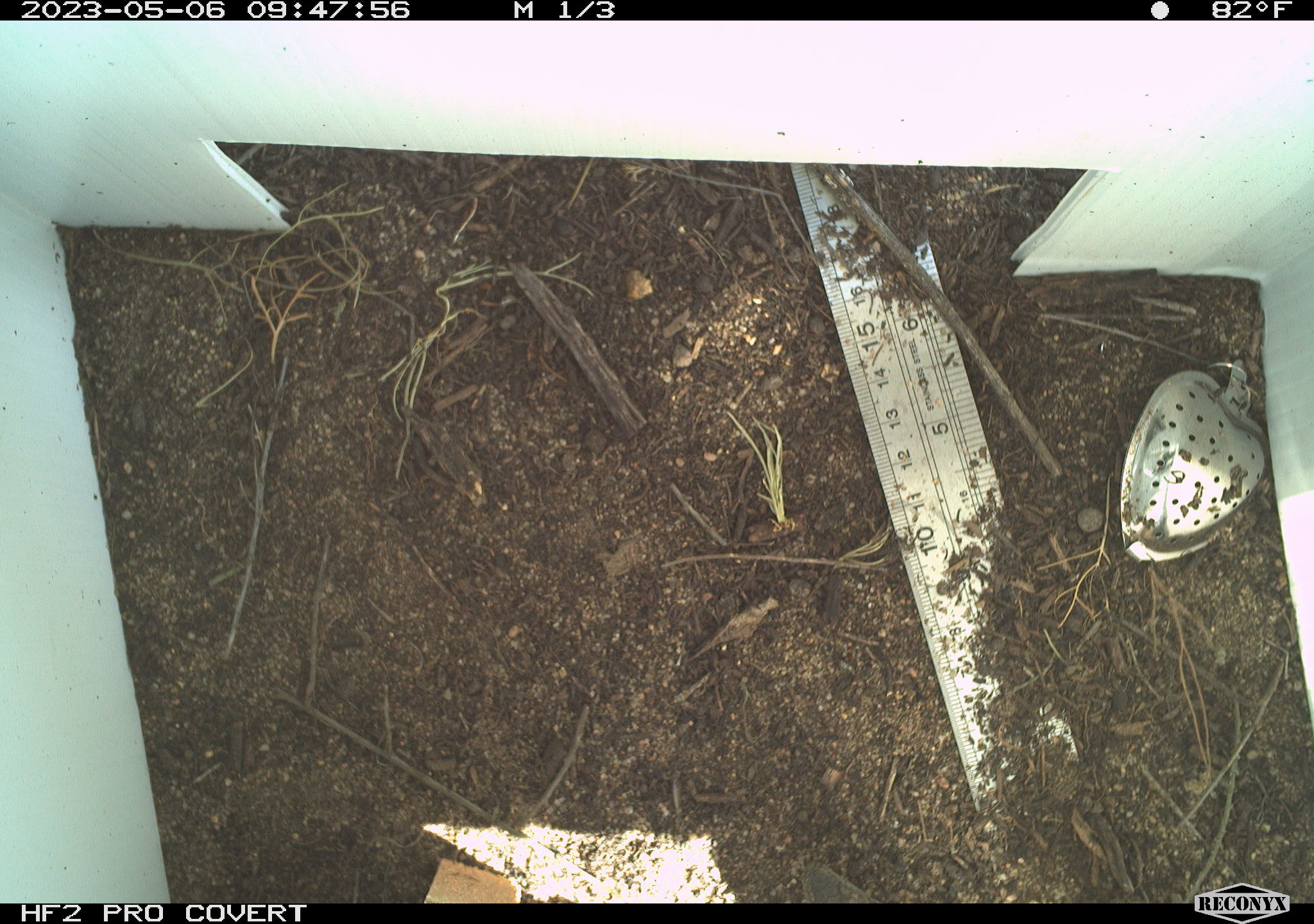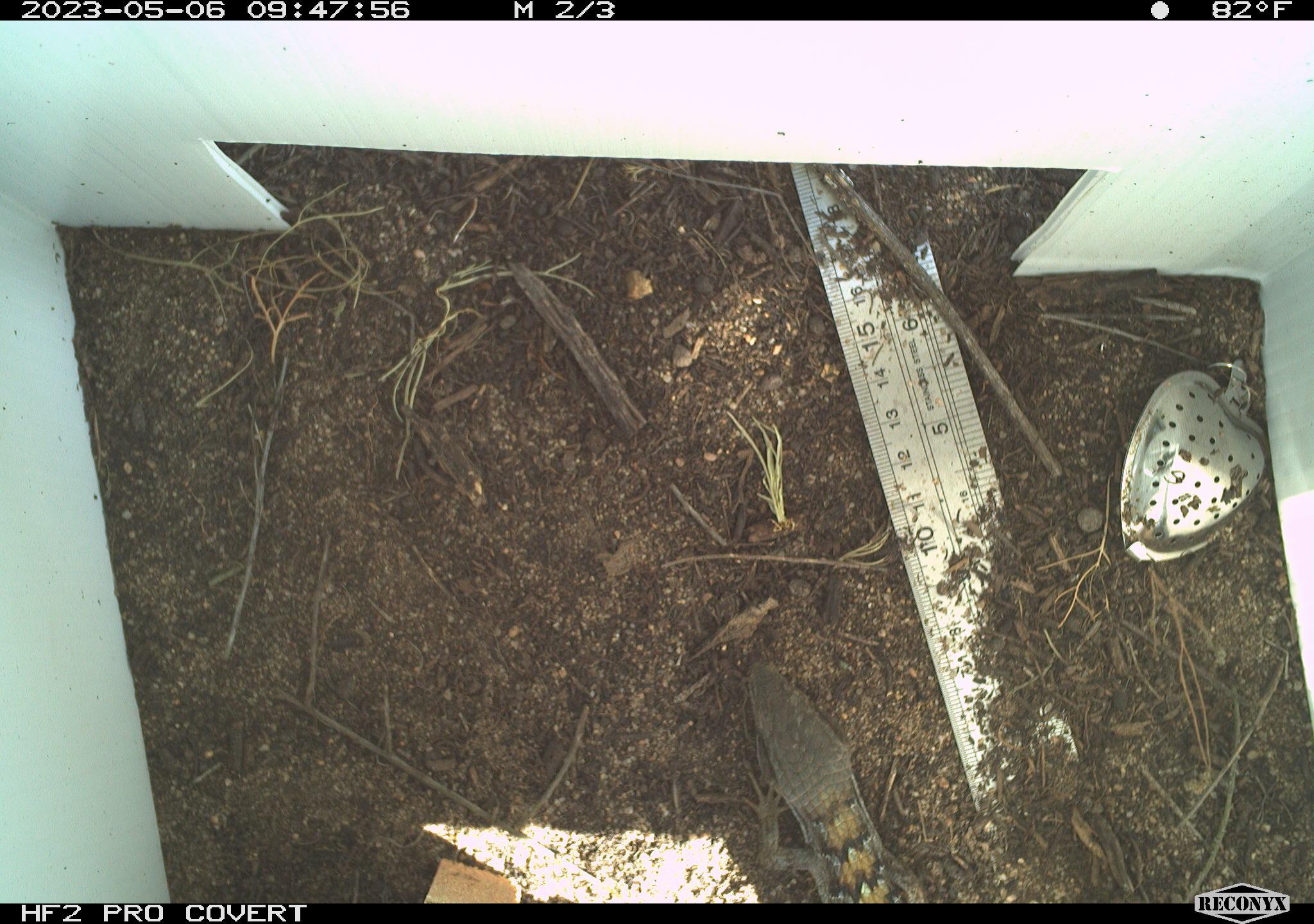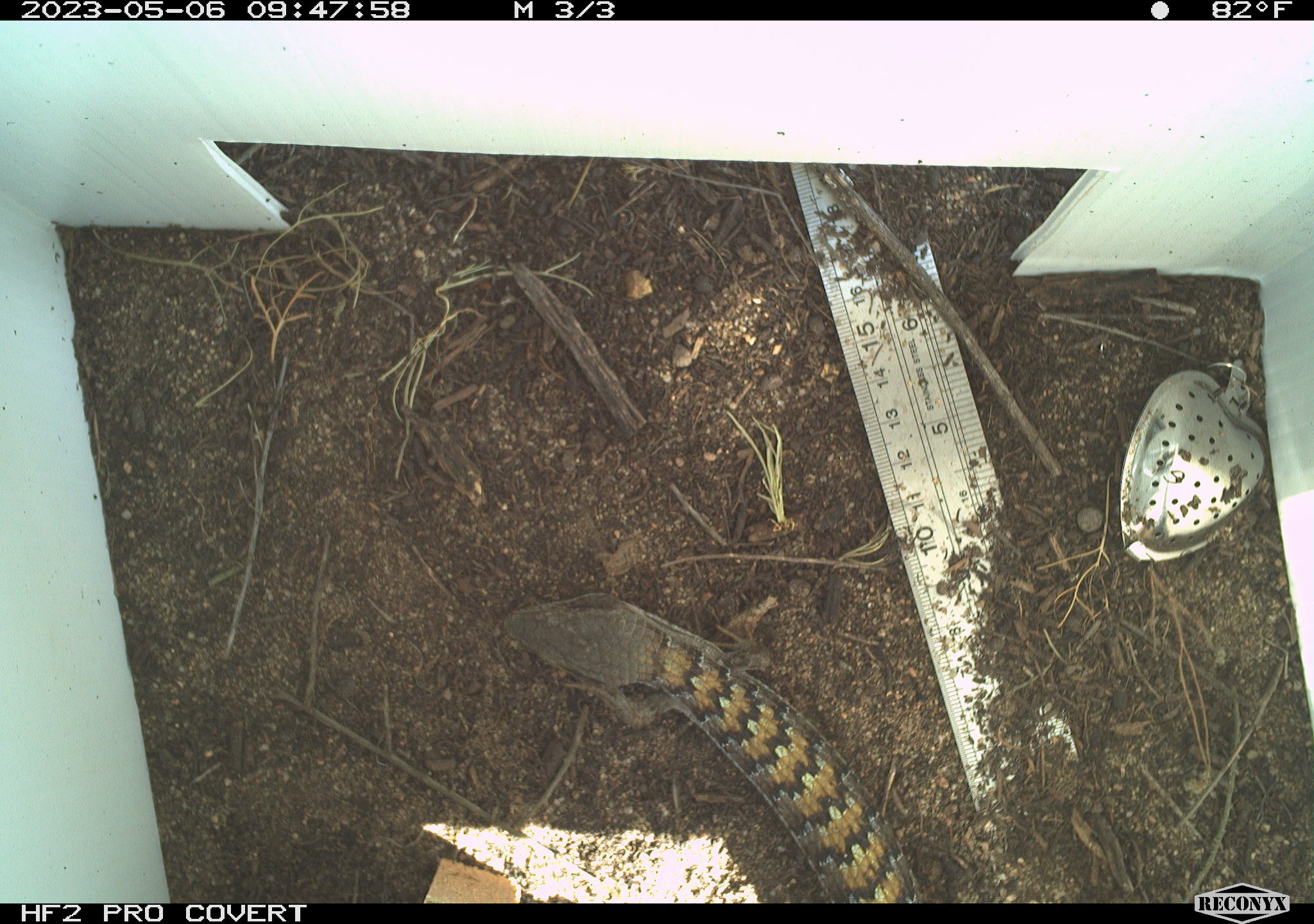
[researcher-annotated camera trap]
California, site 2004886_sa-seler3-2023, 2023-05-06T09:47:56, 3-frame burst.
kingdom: Animalia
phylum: Chordata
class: Reptilia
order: Squamata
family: Anguidae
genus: Elgaria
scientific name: Elgaria multicarinata webbii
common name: san diego alligator lizard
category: woodland alligator lizard